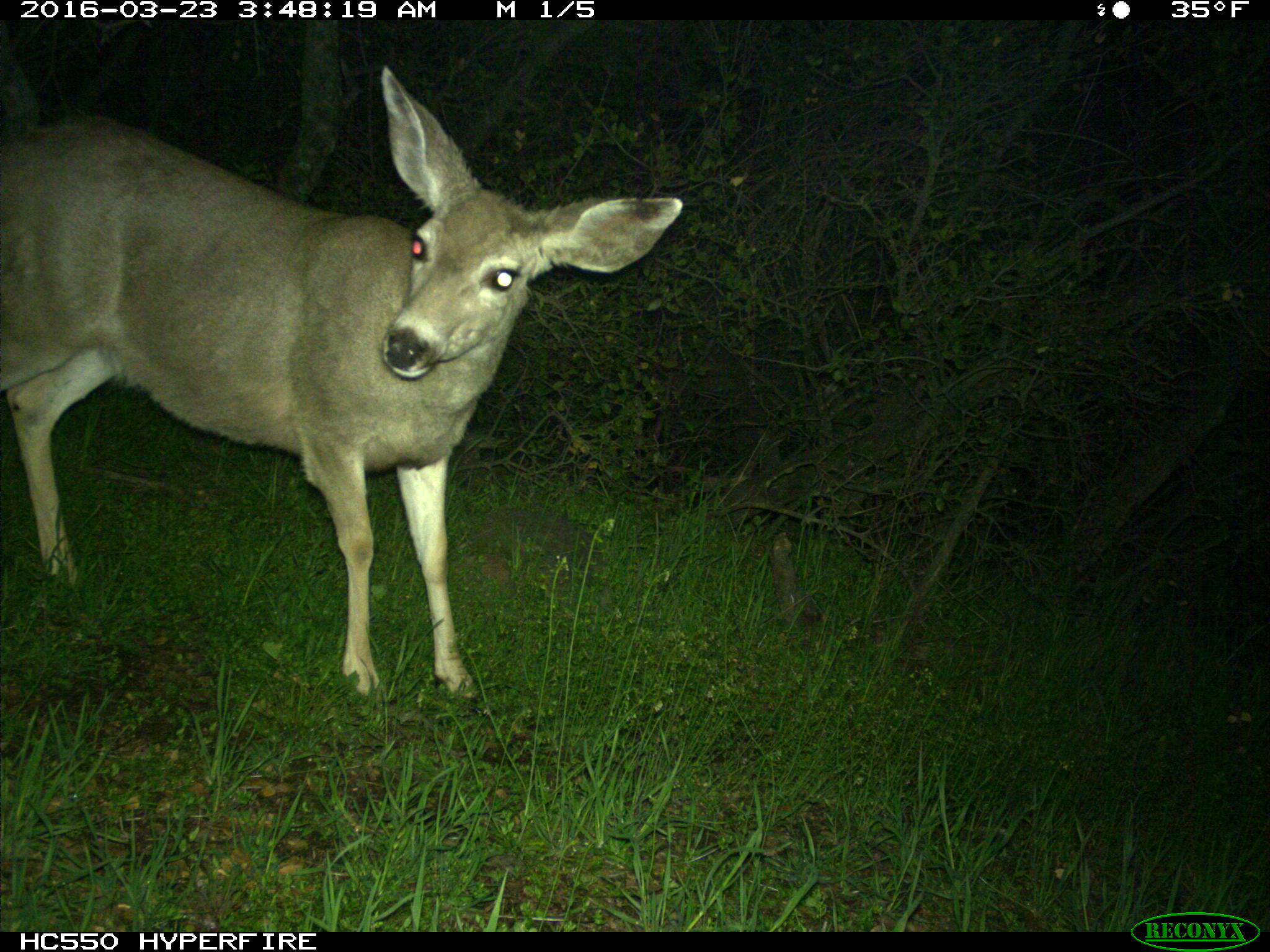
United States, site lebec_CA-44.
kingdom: Animalia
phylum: Chordata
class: Mammalia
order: Artiodactyla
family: Cervidae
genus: Odocoileus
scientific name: Odocoileus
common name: deer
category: unidentified deer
Unidentified deer (deer) (Odocoileus).